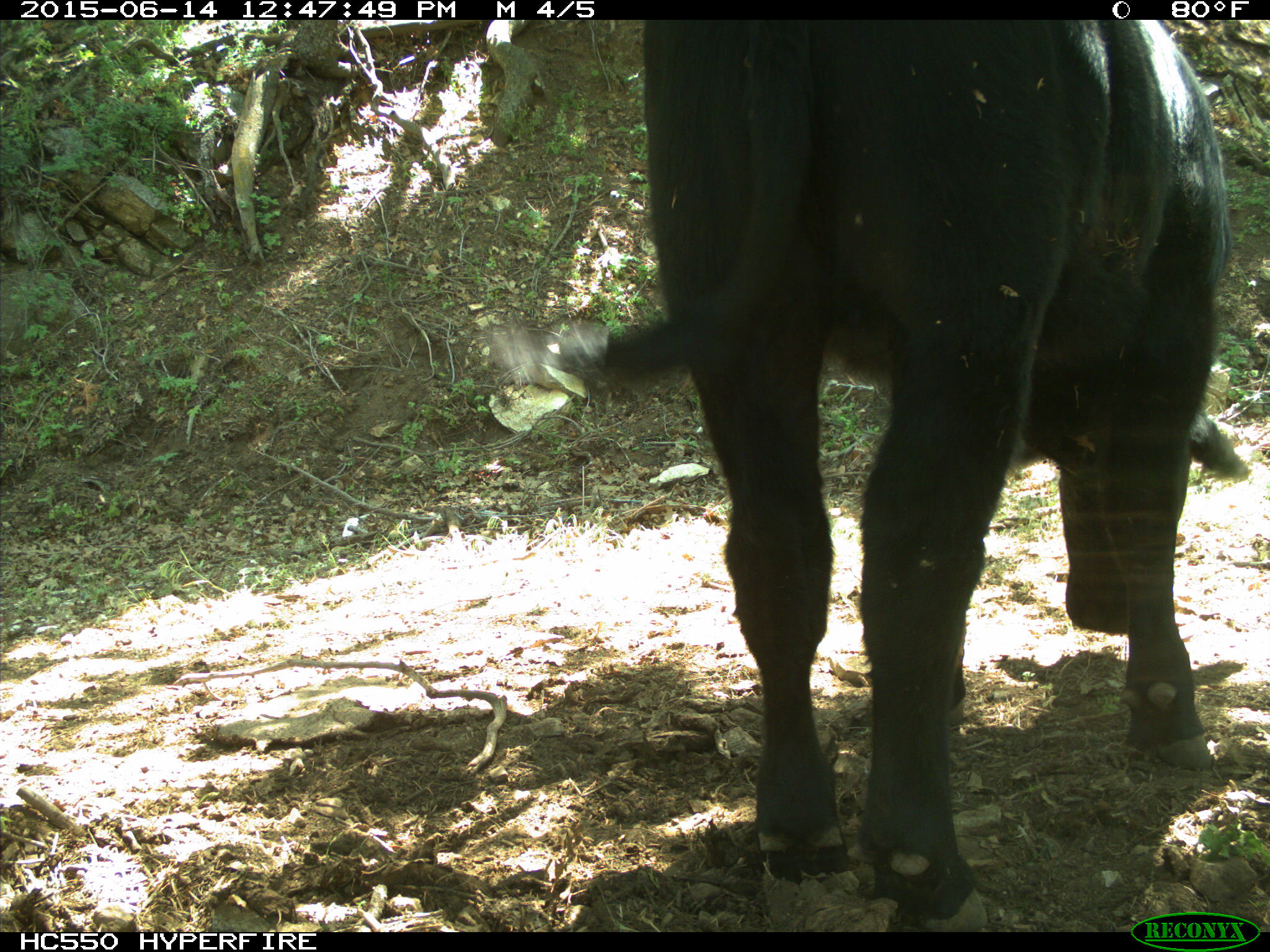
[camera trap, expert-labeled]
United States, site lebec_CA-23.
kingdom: Animalia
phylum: Chordata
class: Mammalia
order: Artiodactyla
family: Bovidae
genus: Bos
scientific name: Bos taurus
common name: domestic cow